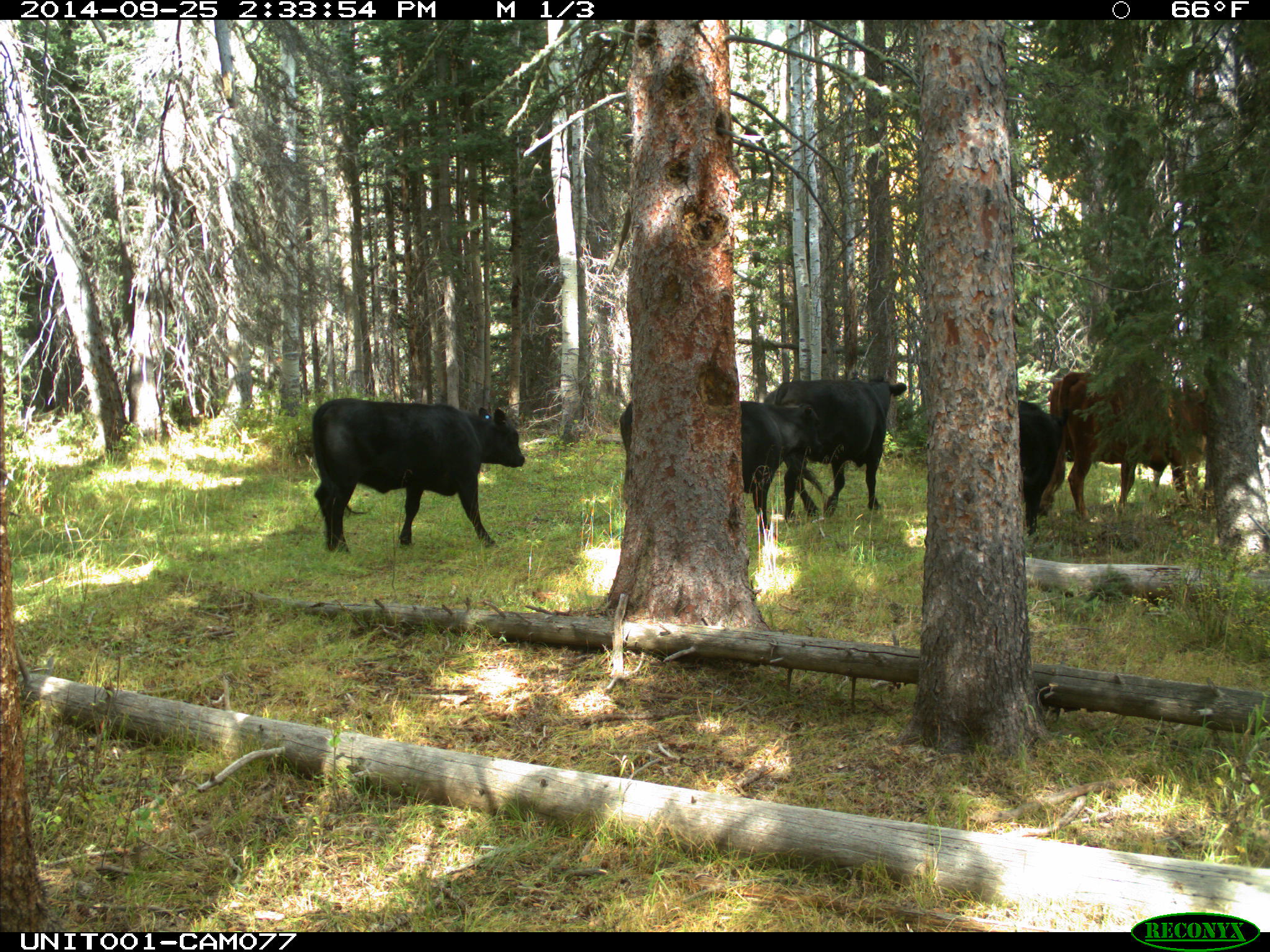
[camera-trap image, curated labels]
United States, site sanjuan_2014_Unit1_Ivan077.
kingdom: Animalia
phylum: Chordata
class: Mammalia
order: Artiodactyla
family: Bovidae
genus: Bos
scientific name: Bos taurus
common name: domestic cow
Bos taurus (domestic cow).